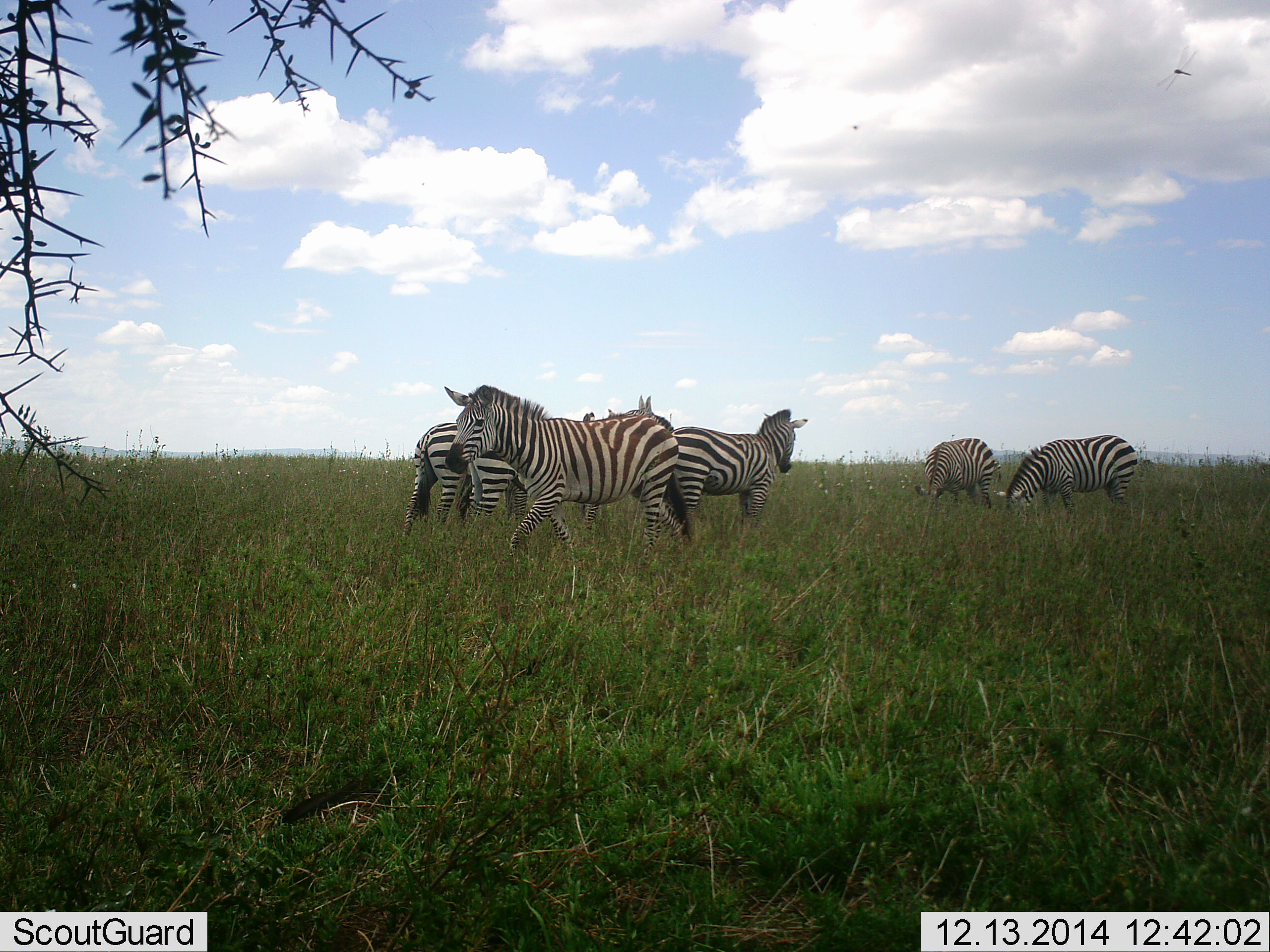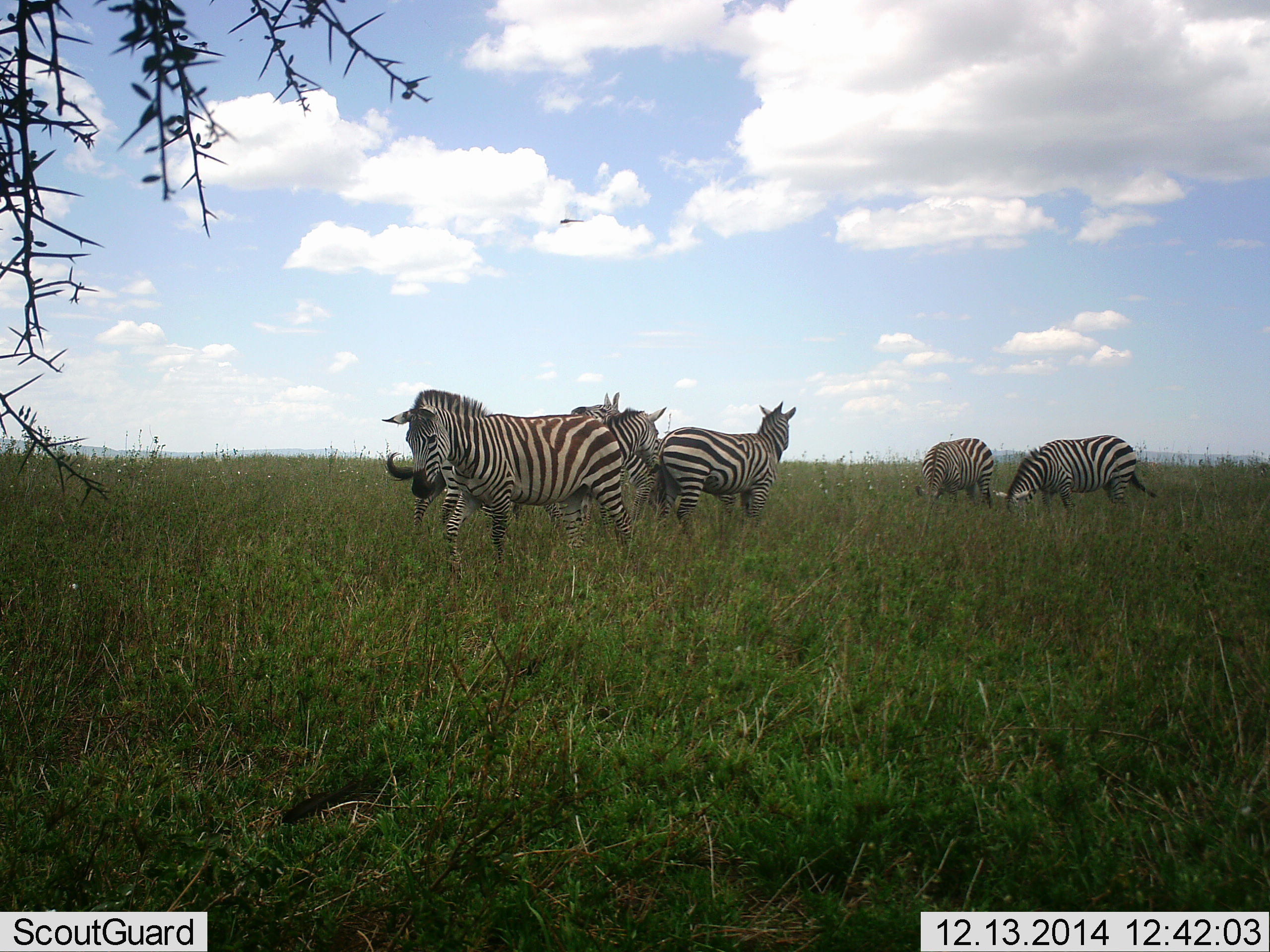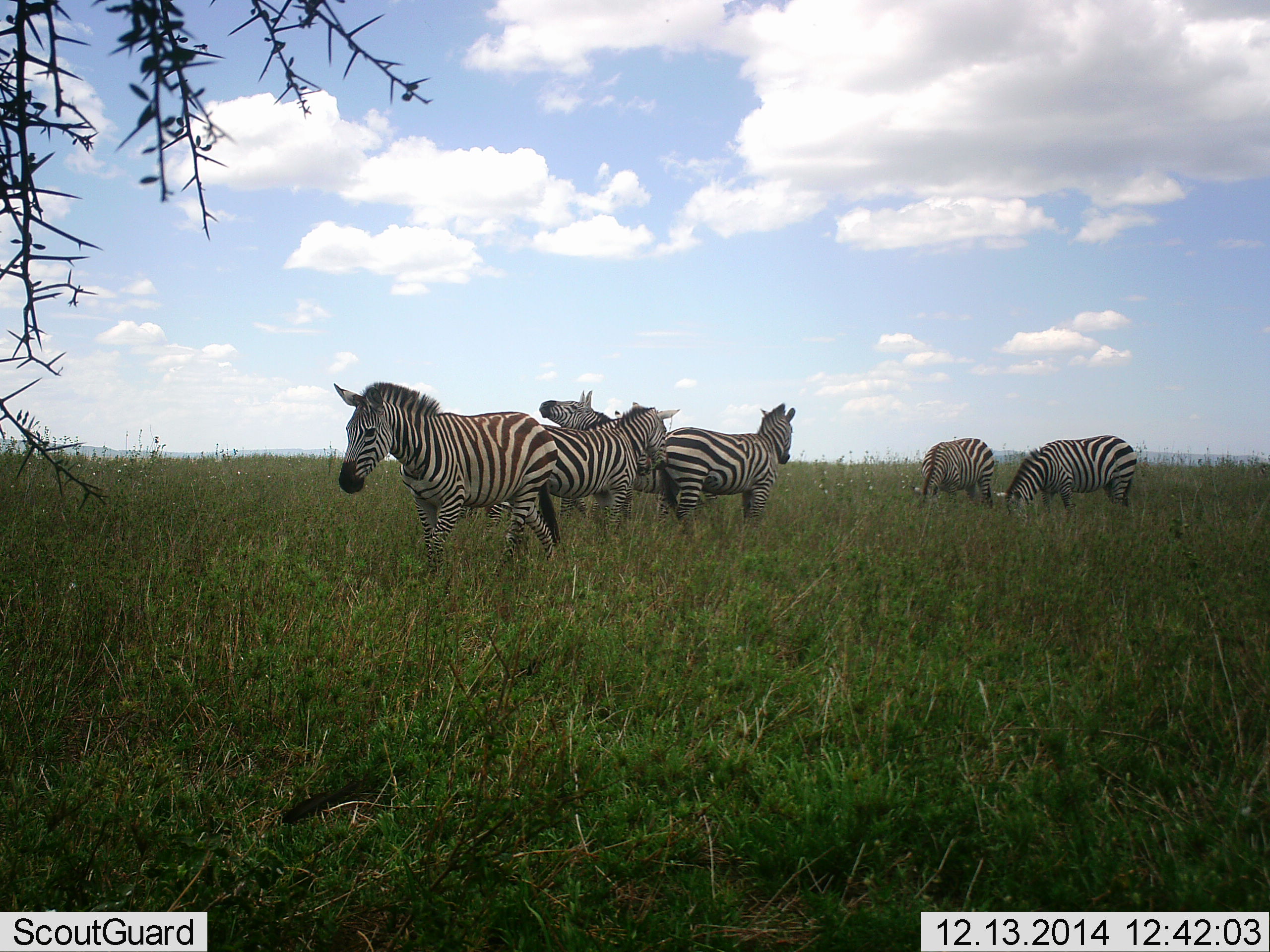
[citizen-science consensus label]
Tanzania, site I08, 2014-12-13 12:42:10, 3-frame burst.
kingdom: Animalia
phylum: Chordata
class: Mammalia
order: Perissodactyla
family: Equidae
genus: Equus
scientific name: Equus quagga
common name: plains zebra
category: zebra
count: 6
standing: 64%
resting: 0%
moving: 79%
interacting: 7%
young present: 0%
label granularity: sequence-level